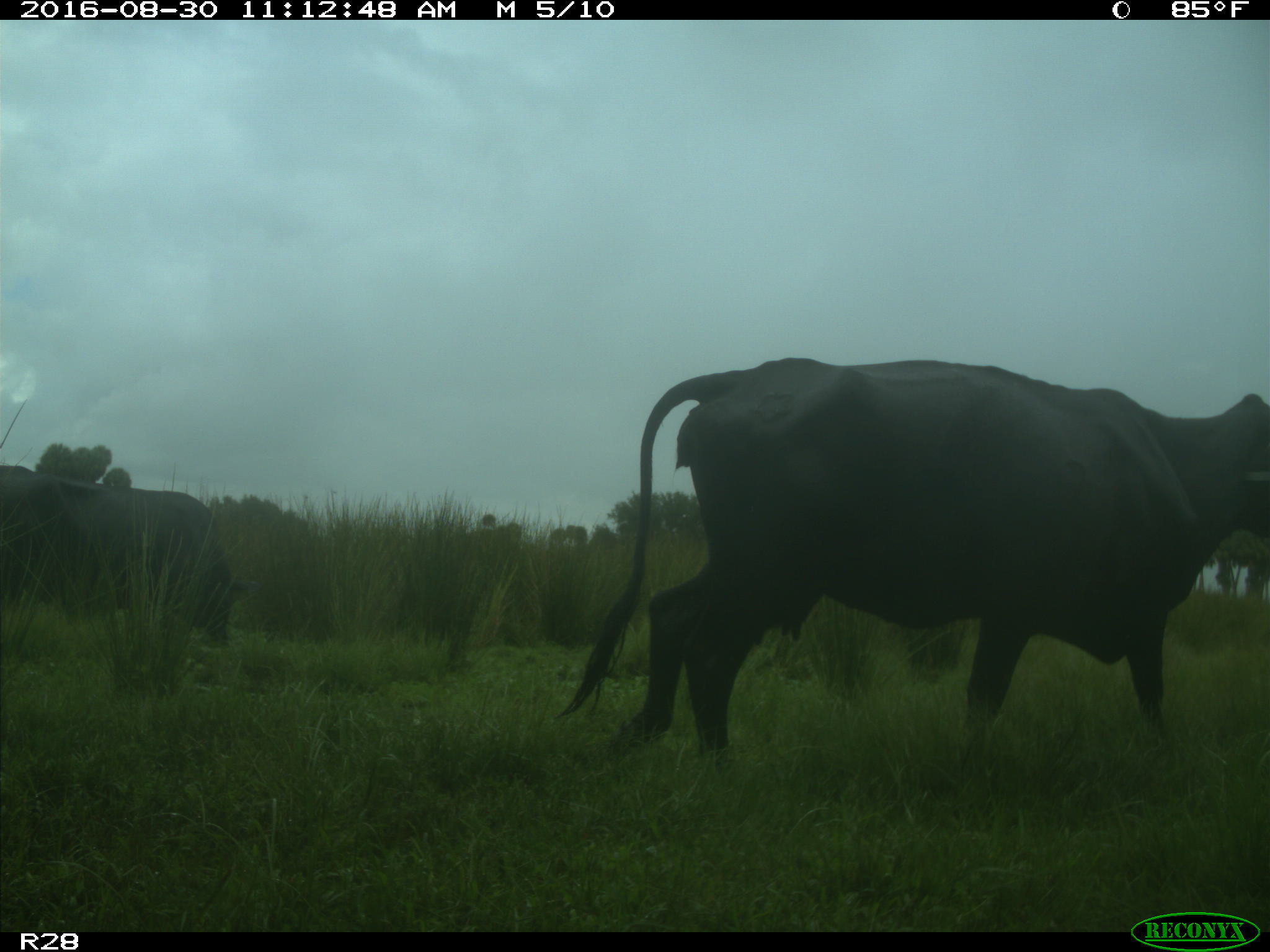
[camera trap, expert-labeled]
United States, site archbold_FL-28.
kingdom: Animalia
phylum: Chordata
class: Mammalia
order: Artiodactyla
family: Bovidae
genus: Bos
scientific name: Bos taurus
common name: domestic cow